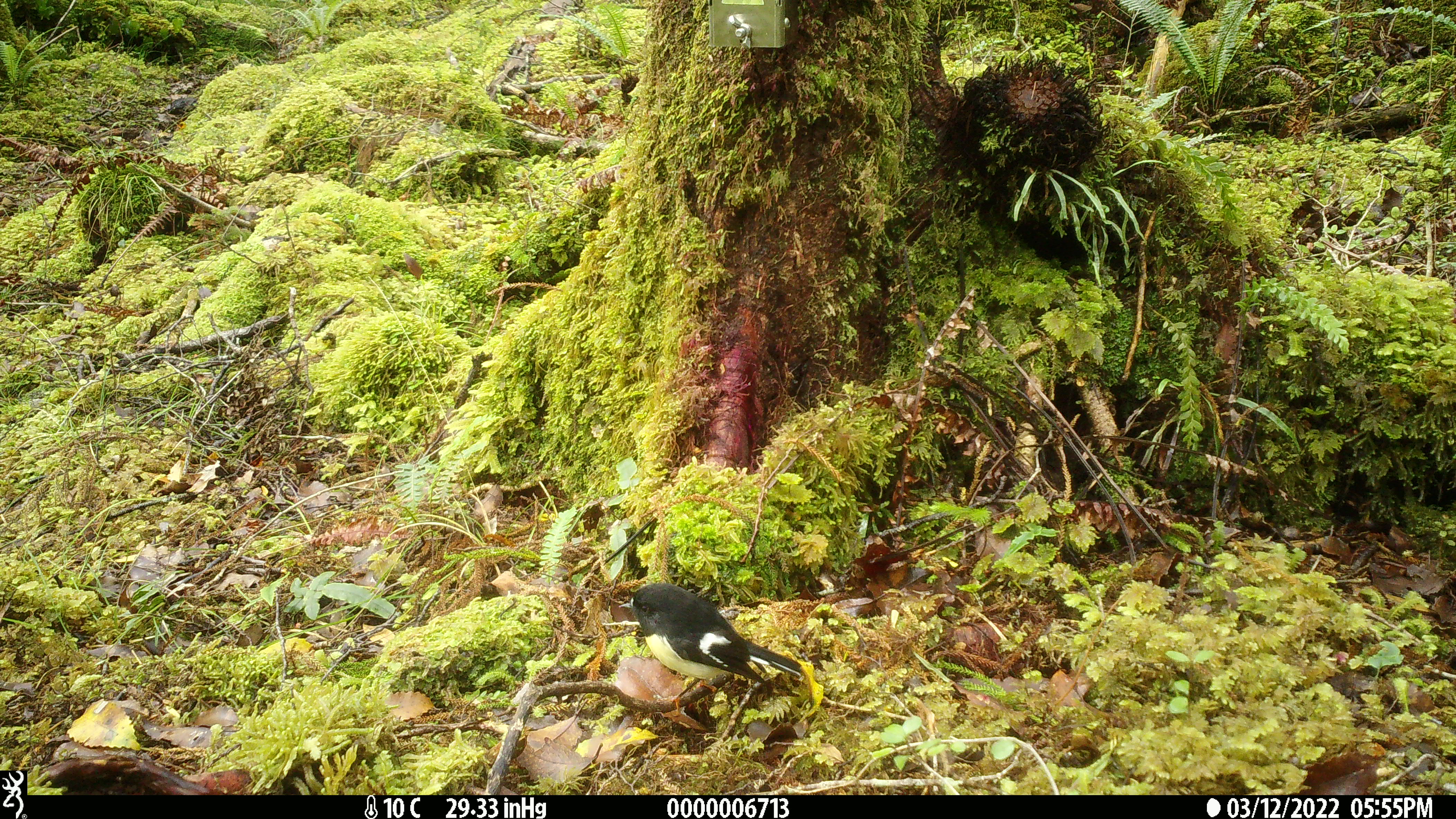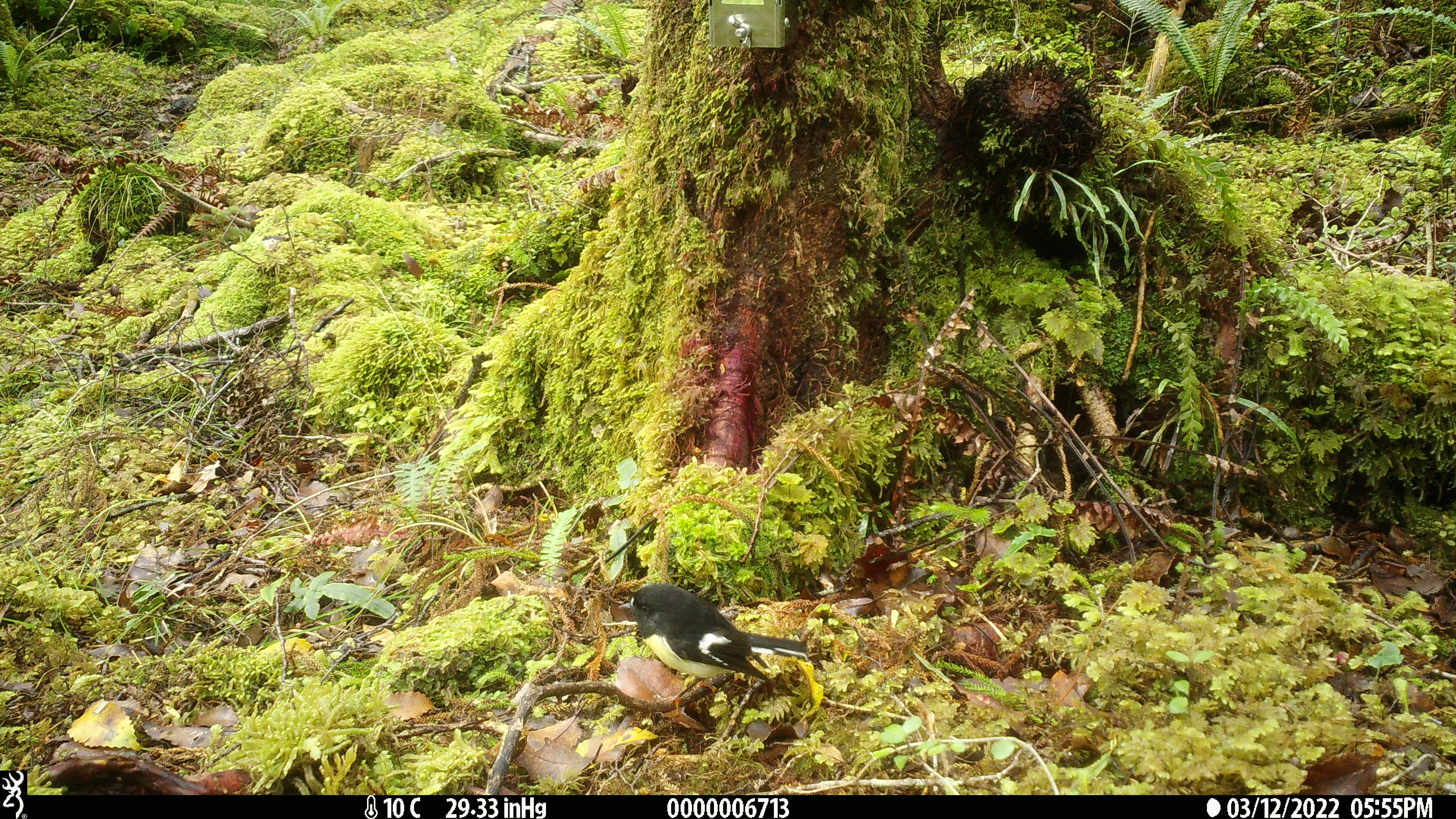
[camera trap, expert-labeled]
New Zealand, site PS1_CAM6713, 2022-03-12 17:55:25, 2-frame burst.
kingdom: Animalia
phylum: Chordata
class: Aves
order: Passeriformes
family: Petroicidae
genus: Petroica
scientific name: Petroica macrocephala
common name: tomtit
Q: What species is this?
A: Tomtit (Petroica macrocephala).